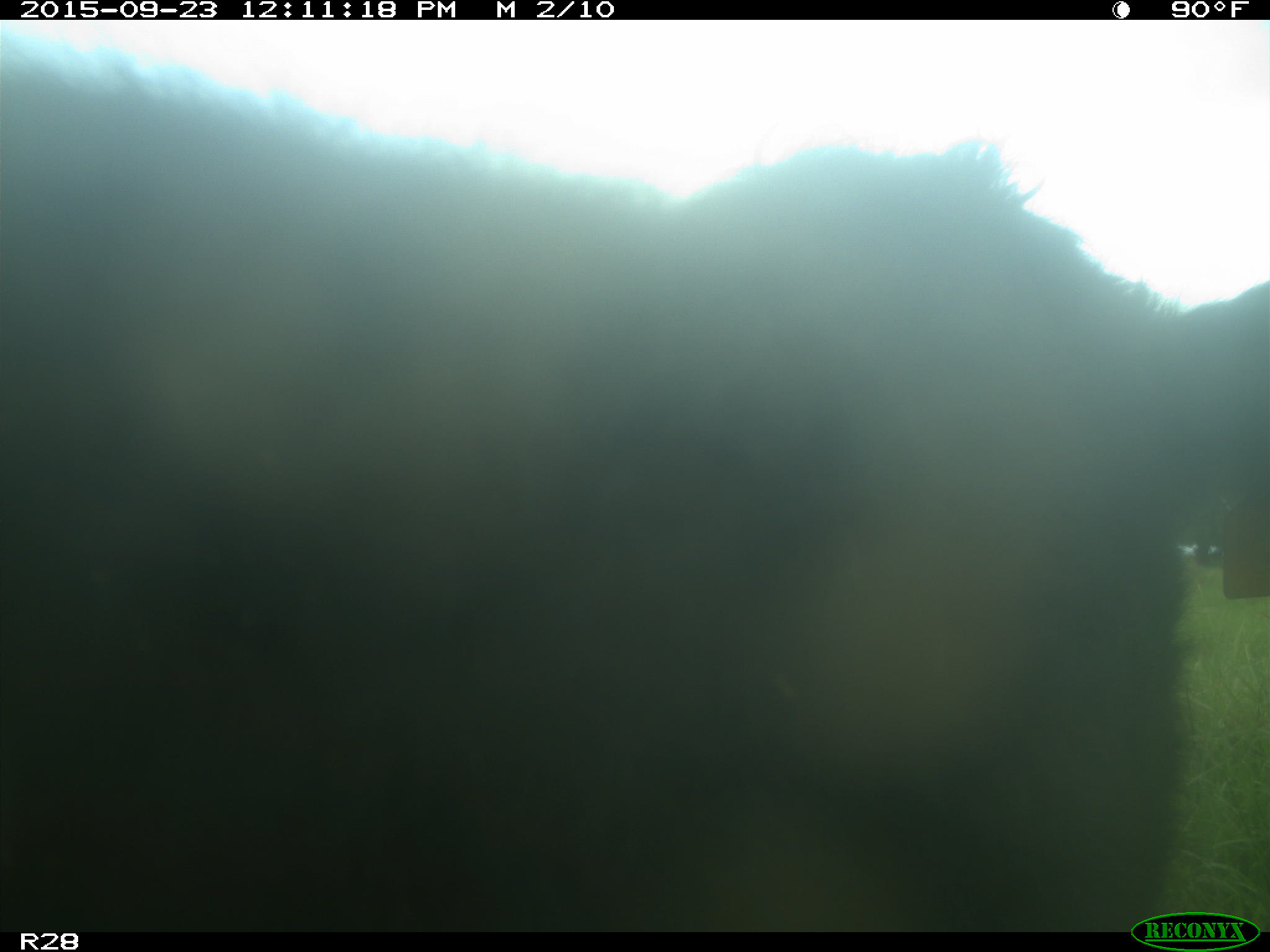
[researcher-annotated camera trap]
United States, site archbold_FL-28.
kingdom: Animalia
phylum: Chordata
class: Mammalia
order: Artiodactyla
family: Bovidae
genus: Bos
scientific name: Bos taurus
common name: domestic cow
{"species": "Bos taurus (domestic cow)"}